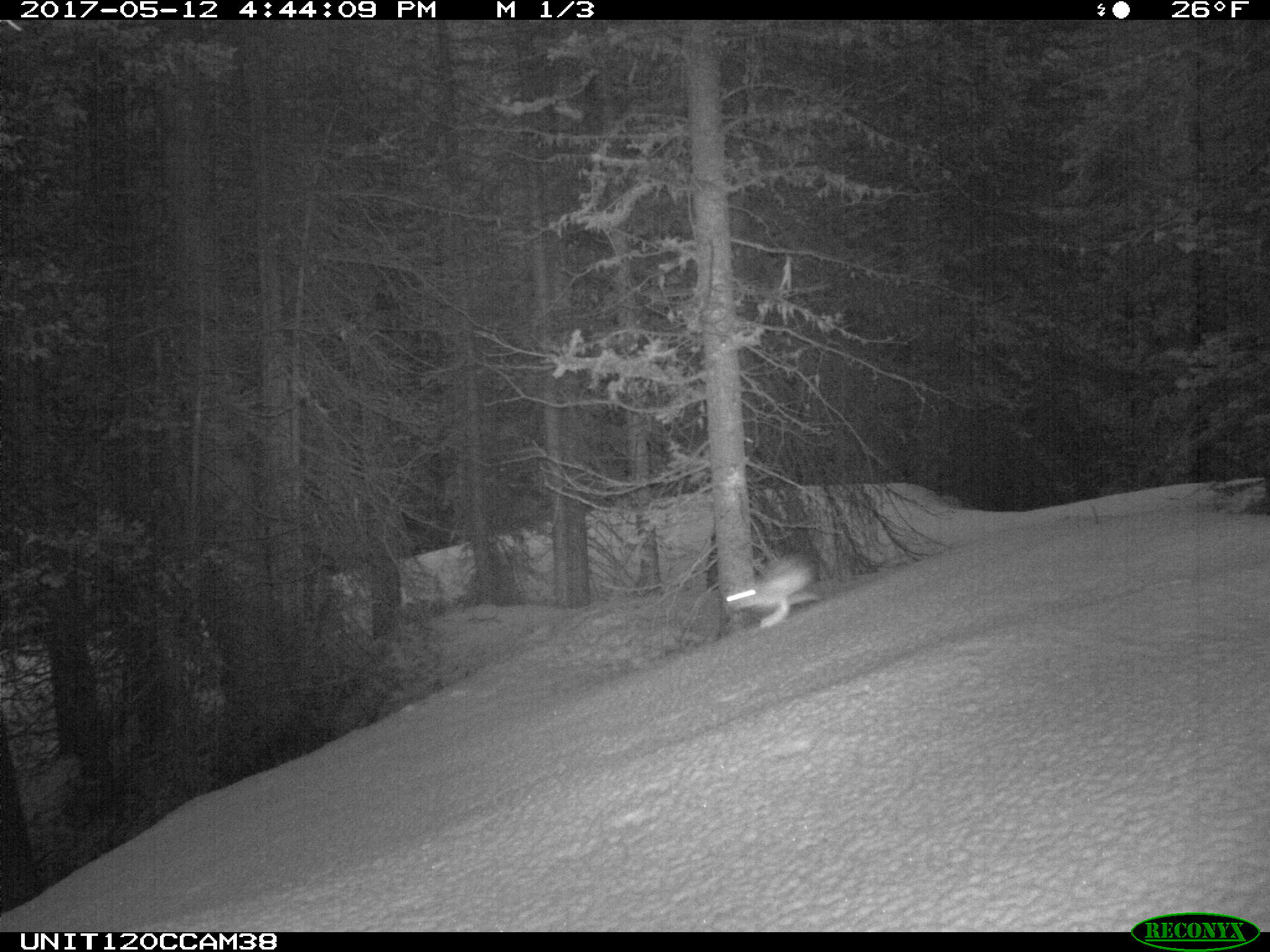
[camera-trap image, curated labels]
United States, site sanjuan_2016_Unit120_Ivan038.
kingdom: Animalia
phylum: Chordata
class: Mammalia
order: Lagomorpha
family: Leporidae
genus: Lepus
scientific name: Lepus americanus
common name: snowshoe hare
Lepus americanus (snowshoe hare).